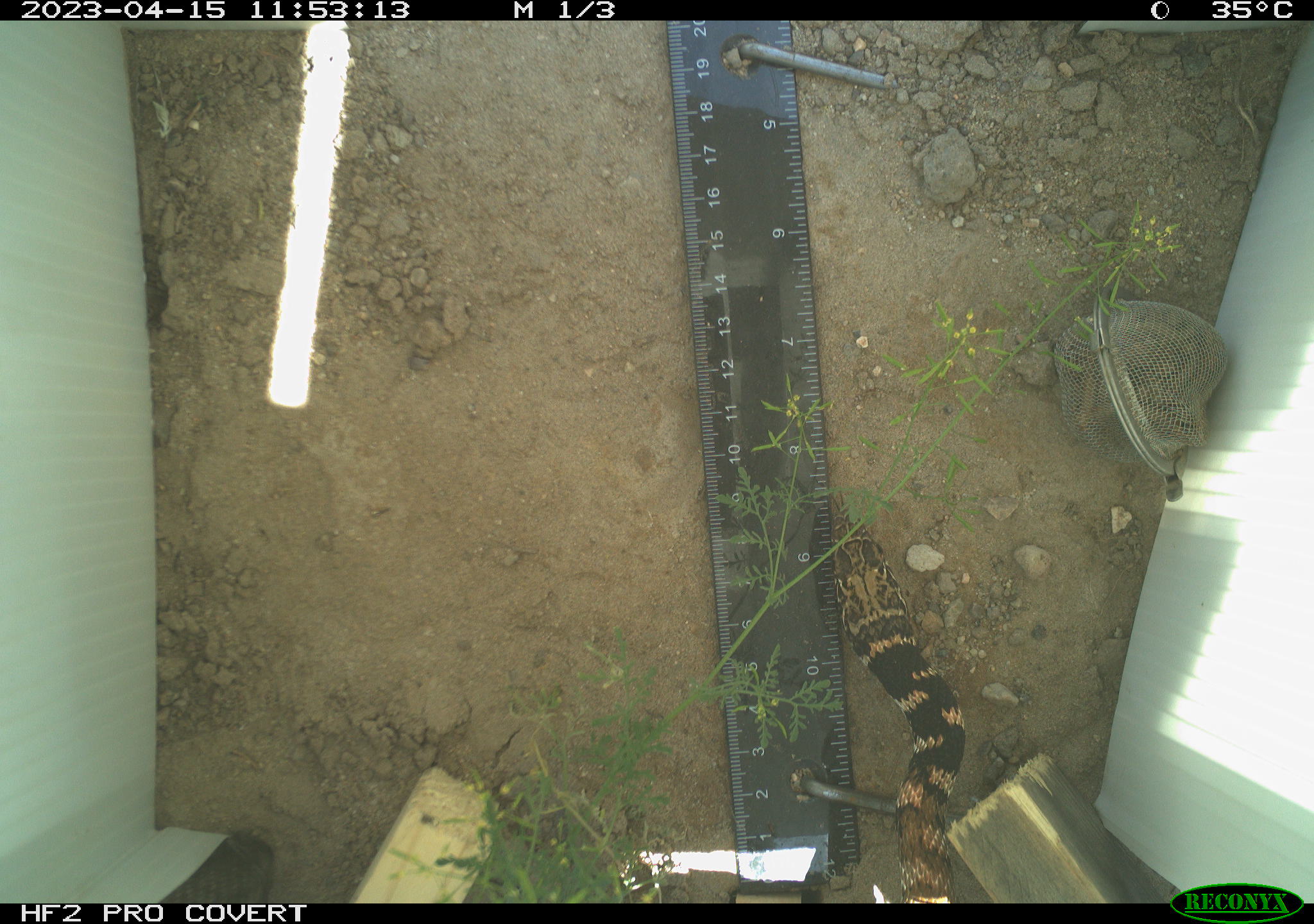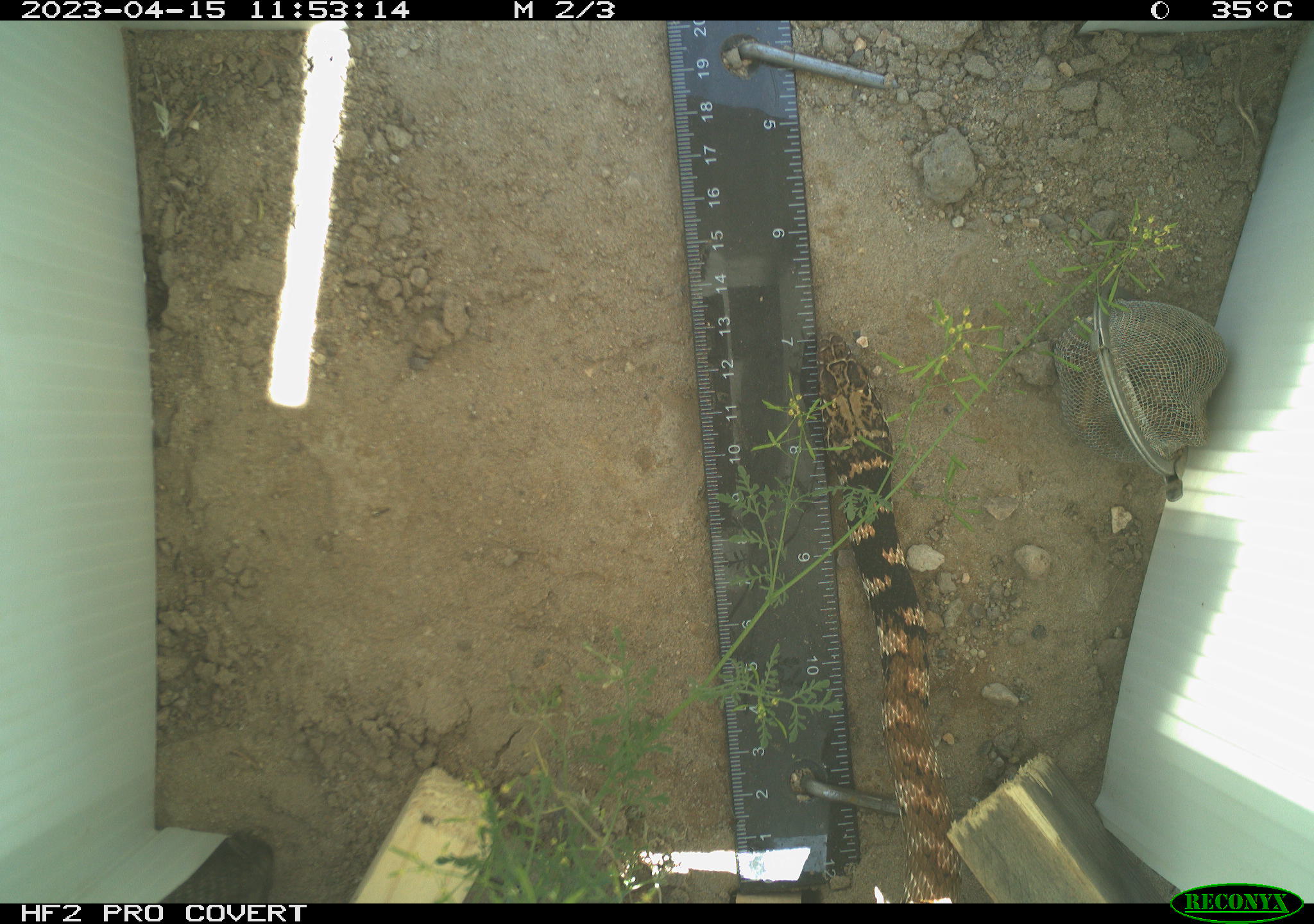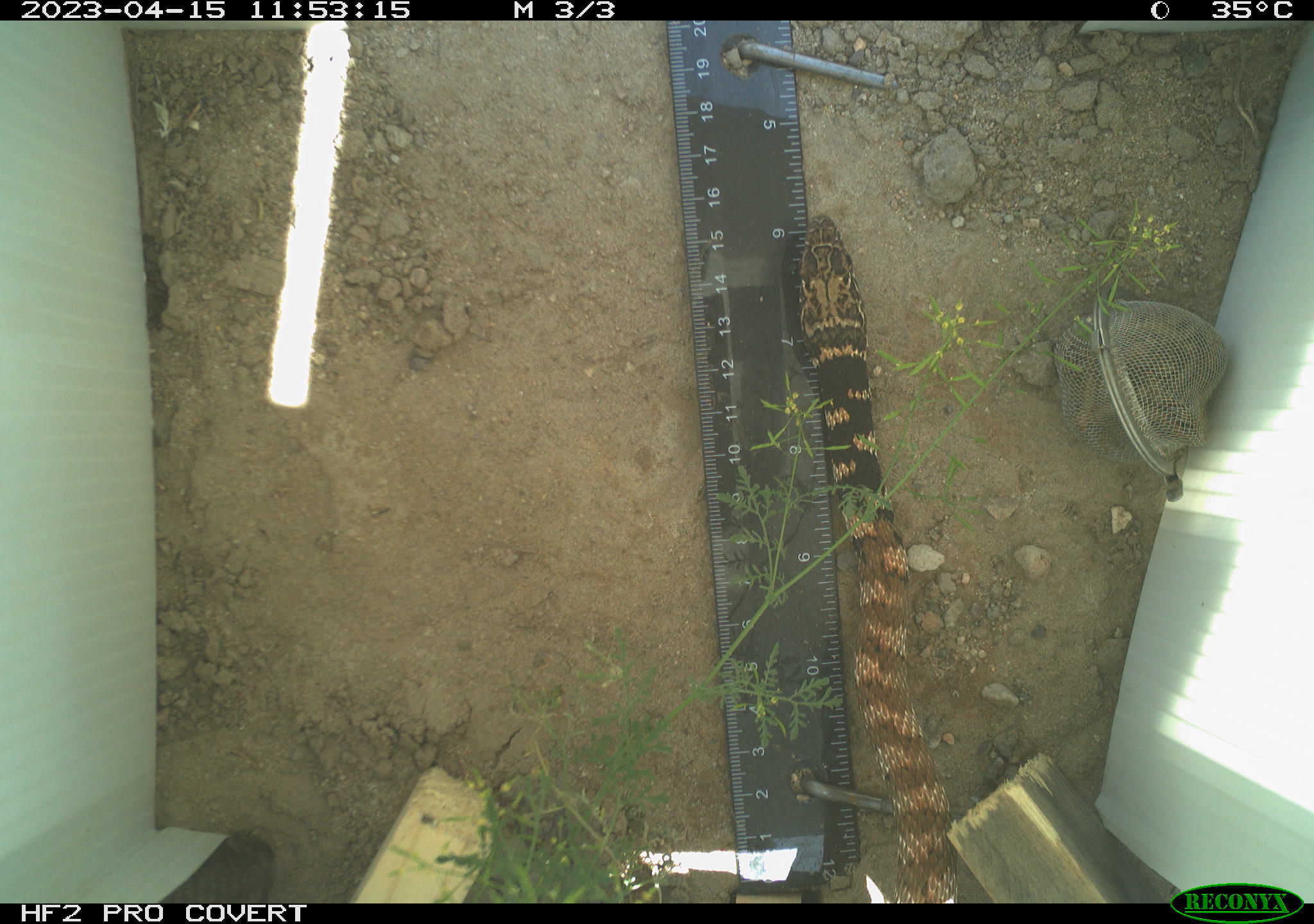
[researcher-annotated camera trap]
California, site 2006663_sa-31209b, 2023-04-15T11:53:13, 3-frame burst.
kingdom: Animalia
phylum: Chordata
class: Reptilia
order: Squamata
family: Colubridae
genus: Masticophis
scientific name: Masticophis flagellum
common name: coachwhip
Coachwhip (Masticophis flagellum).